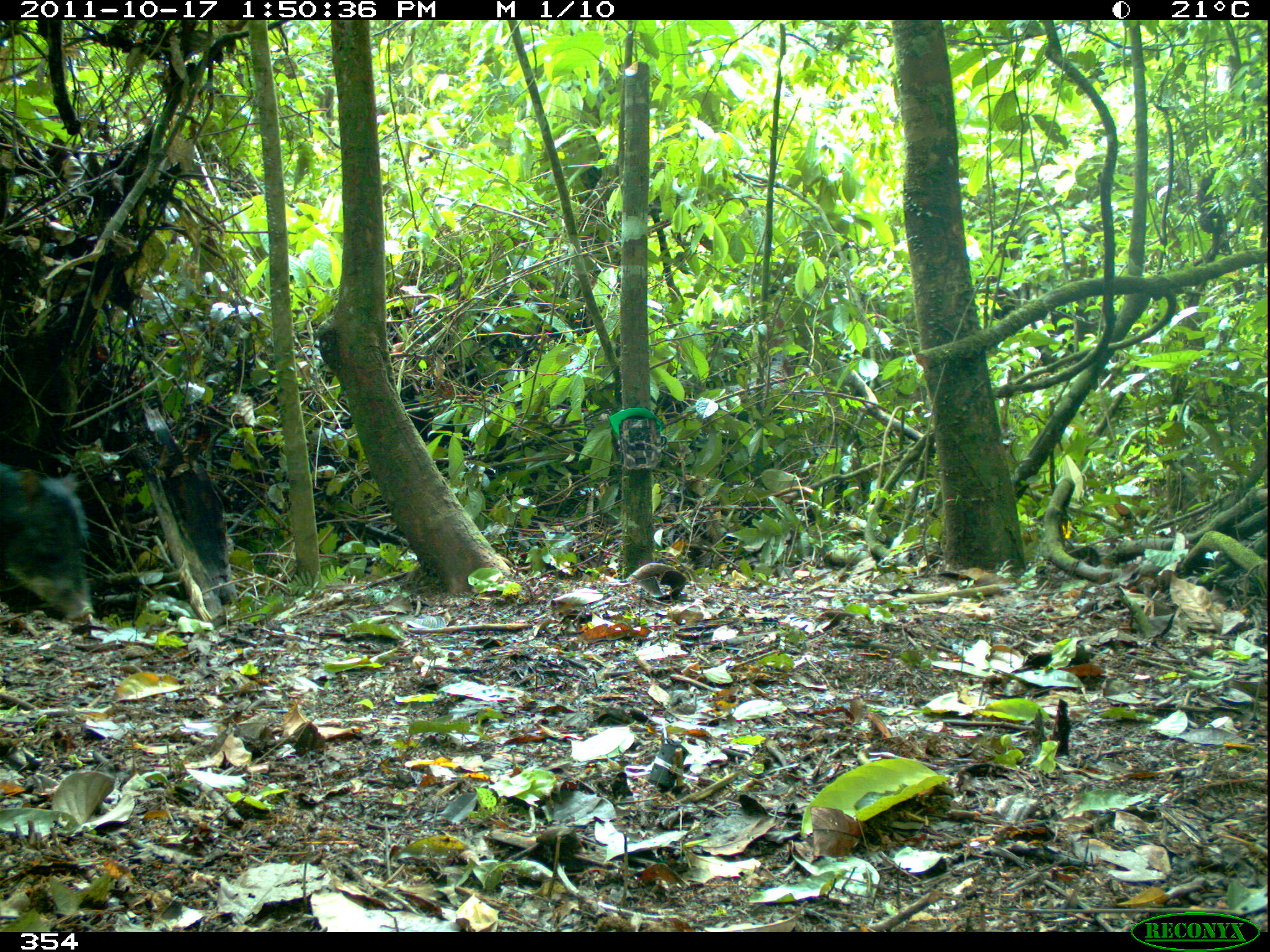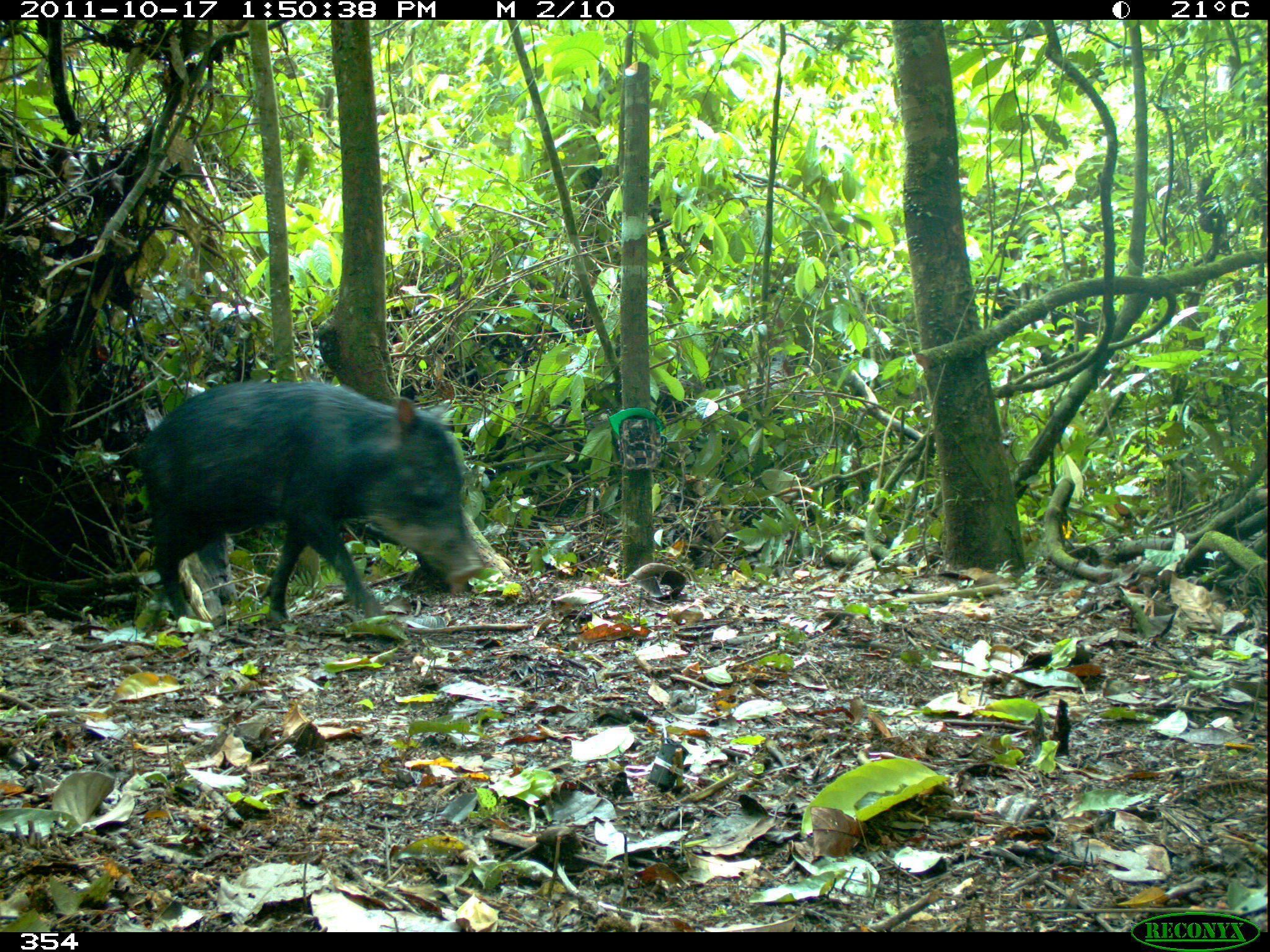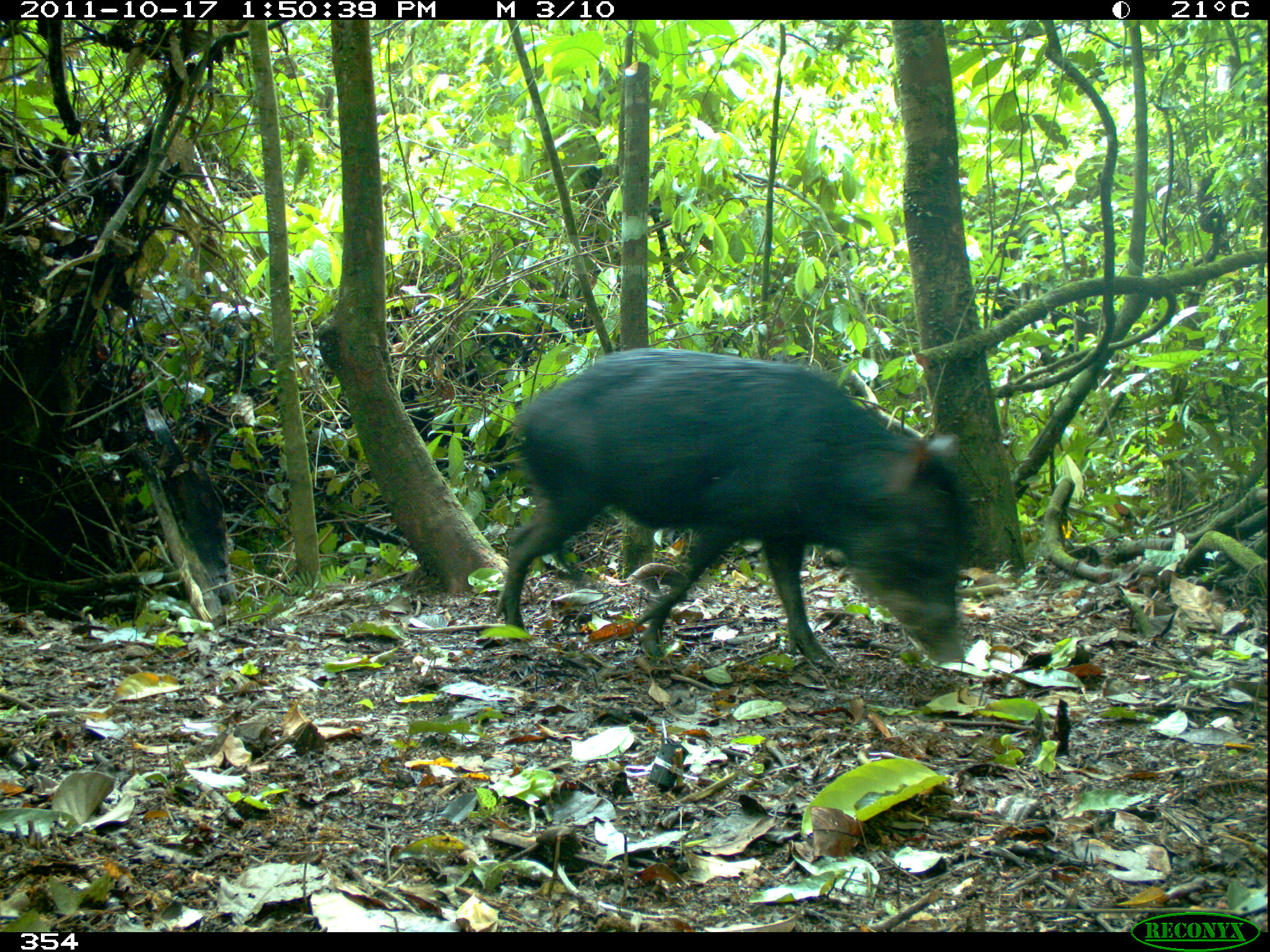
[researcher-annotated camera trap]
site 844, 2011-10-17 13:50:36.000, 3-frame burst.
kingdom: Animalia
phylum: Chordata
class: Mammalia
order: Artiodactyla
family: Tayassuidae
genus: Tayassu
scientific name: Tayassu pecari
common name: white-lipped peccary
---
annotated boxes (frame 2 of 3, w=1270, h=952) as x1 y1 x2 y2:
tayassu pecari: 127 379 485 623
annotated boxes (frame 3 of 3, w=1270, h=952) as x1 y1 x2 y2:
tayassu pecari: 495 346 972 669